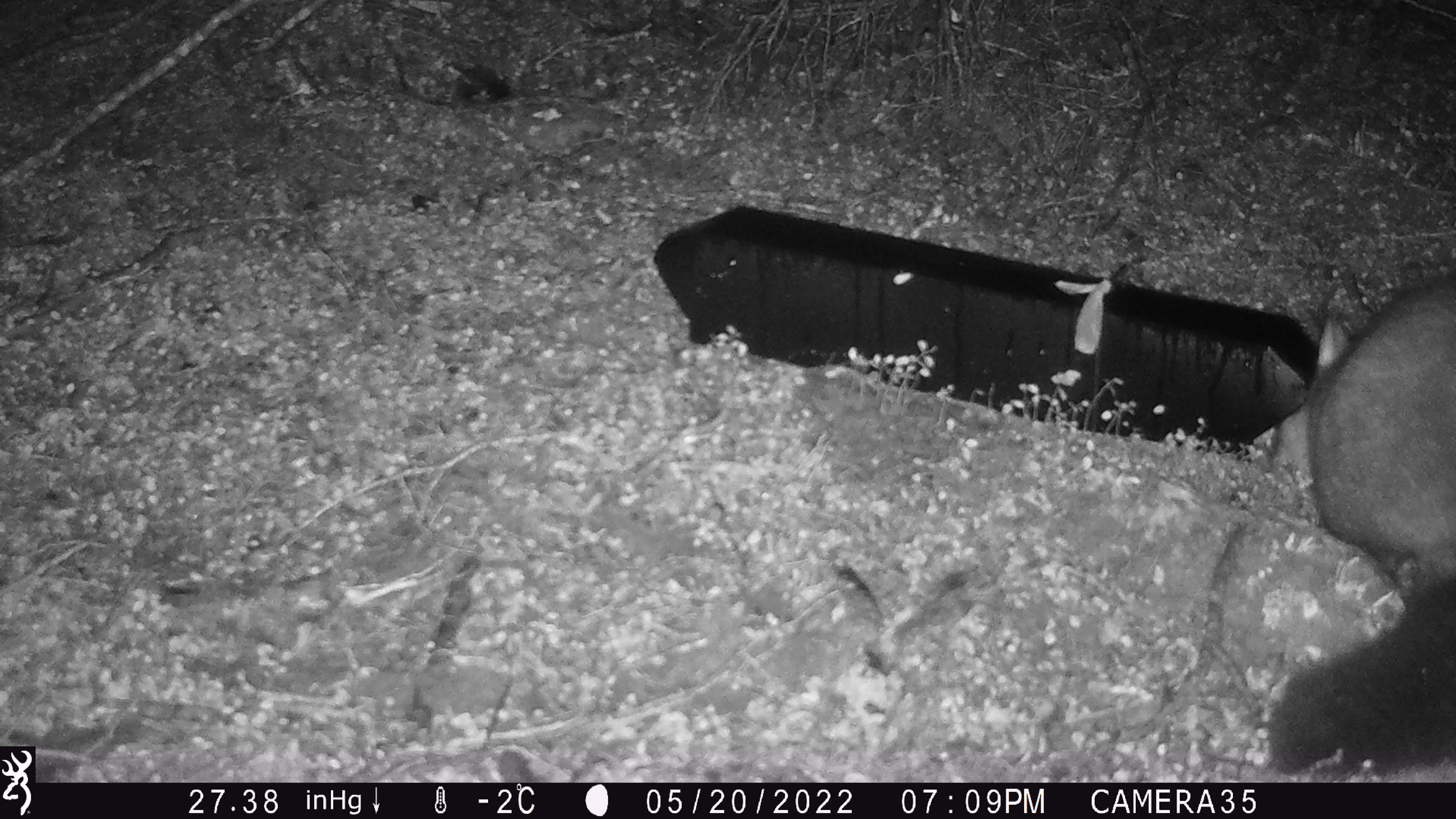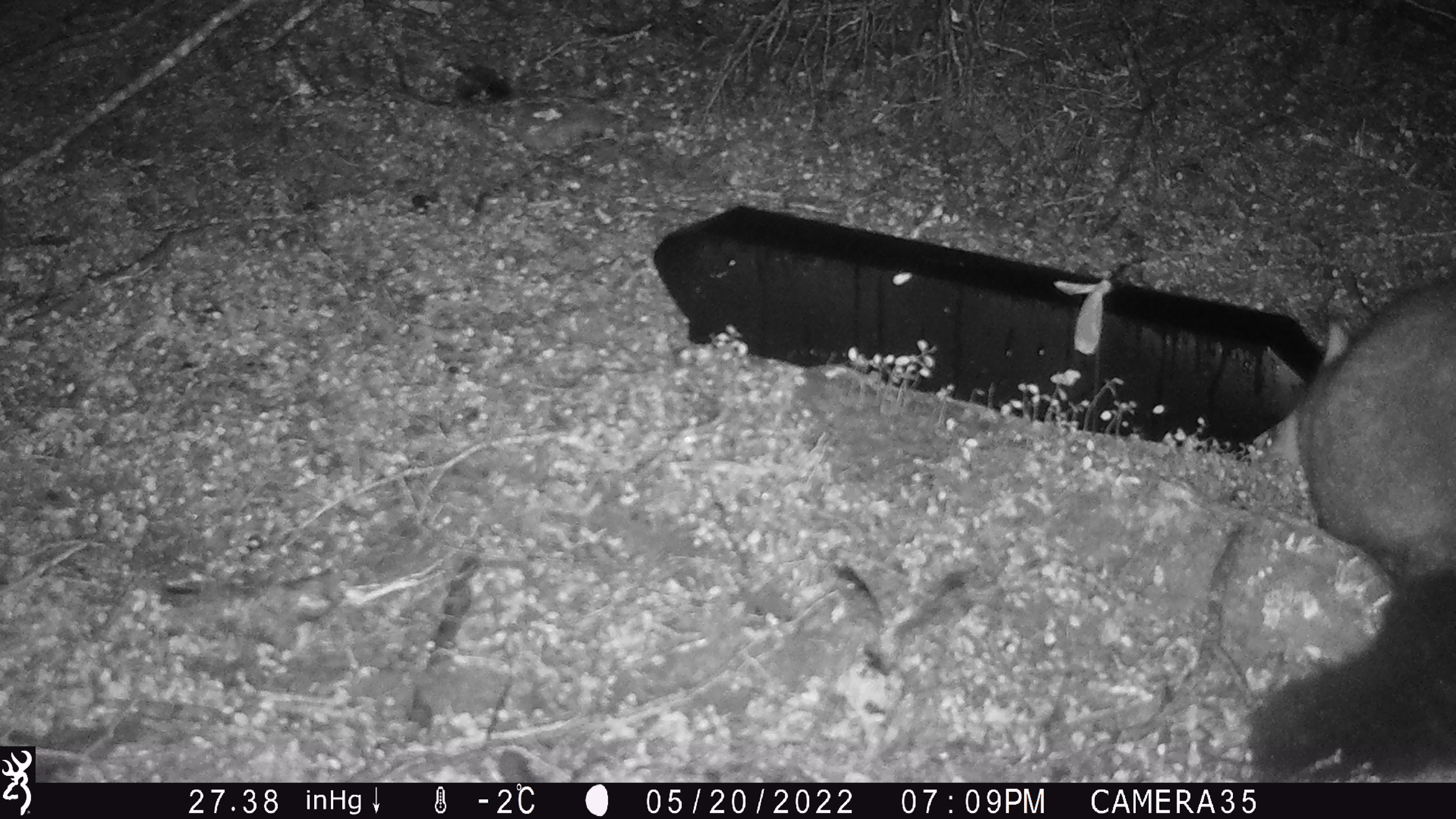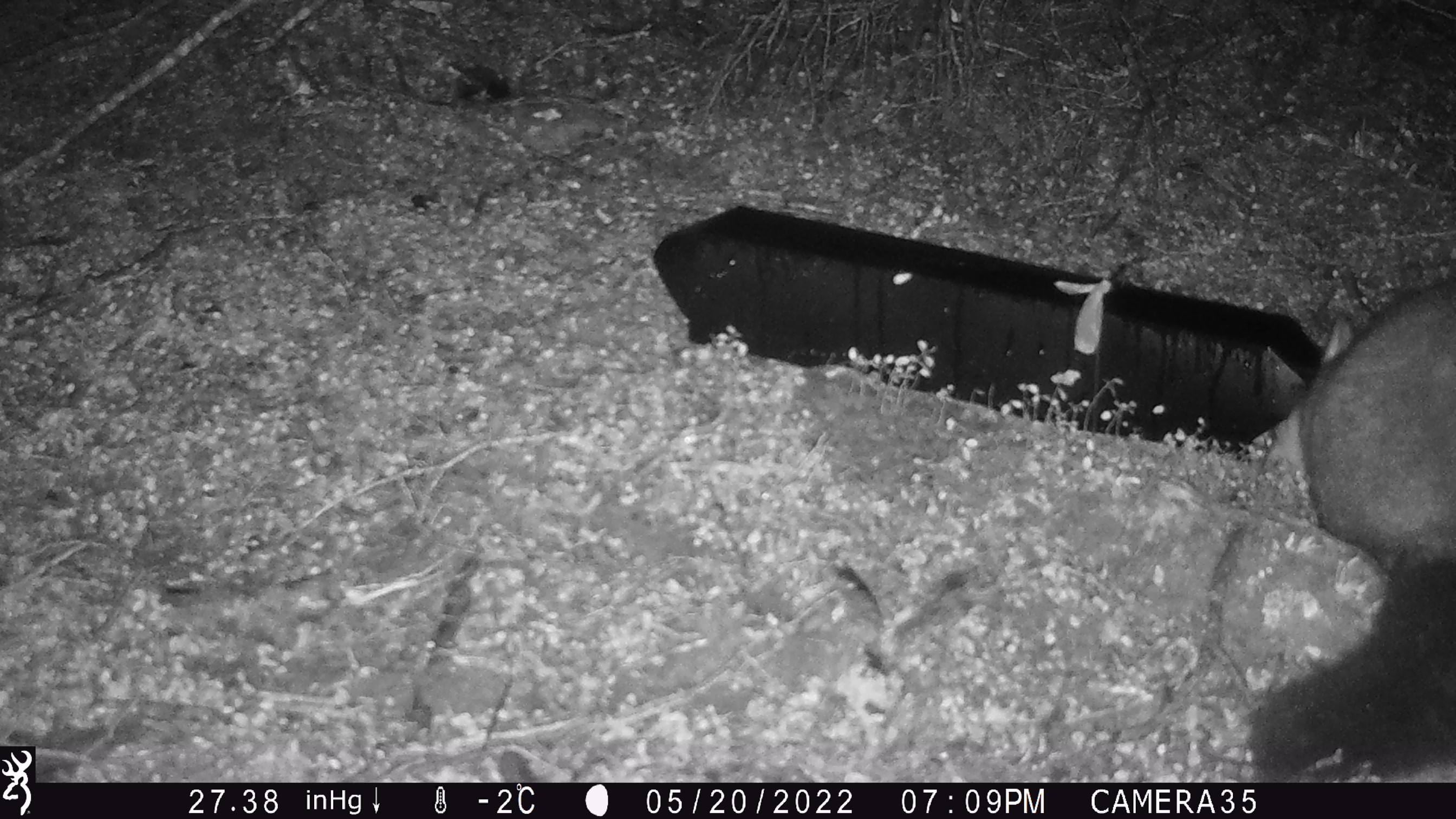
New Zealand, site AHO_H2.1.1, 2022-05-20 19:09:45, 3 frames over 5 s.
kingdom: Animalia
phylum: Chordata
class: Mammalia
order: Diprotodontia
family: Phalangeridae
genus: Trichosurus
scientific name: Trichosurus vulpecula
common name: common brushtail possum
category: possum